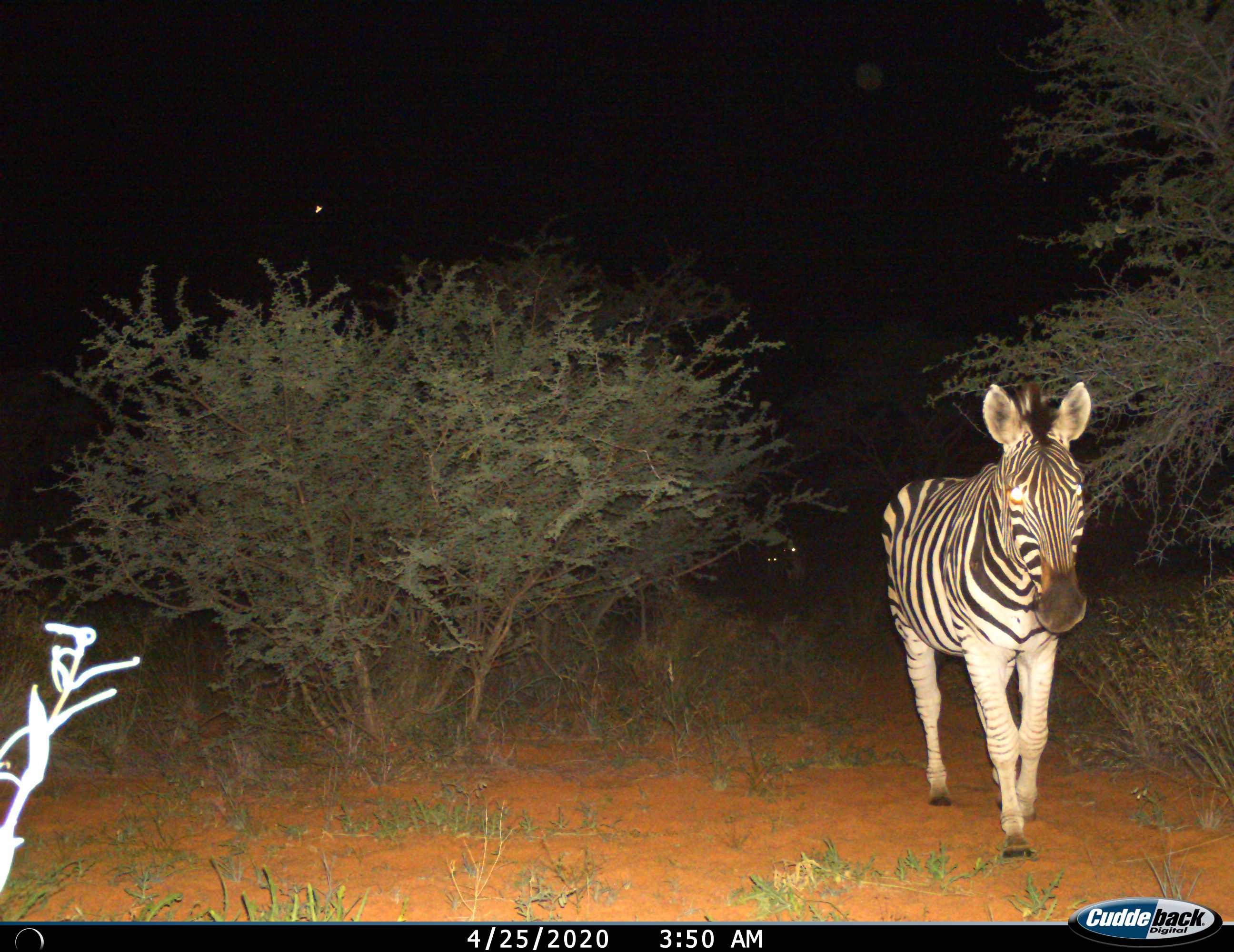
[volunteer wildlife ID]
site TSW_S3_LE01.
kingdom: Animalia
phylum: Chordata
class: Mammalia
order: Perissodactyla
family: Equidae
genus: Equus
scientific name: Equus quagga burchellii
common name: burchell's zebra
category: zebraburchells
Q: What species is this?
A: Zebraburchells (burchell's zebra) (Equus quagga burchellii).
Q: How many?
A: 1.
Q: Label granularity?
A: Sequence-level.